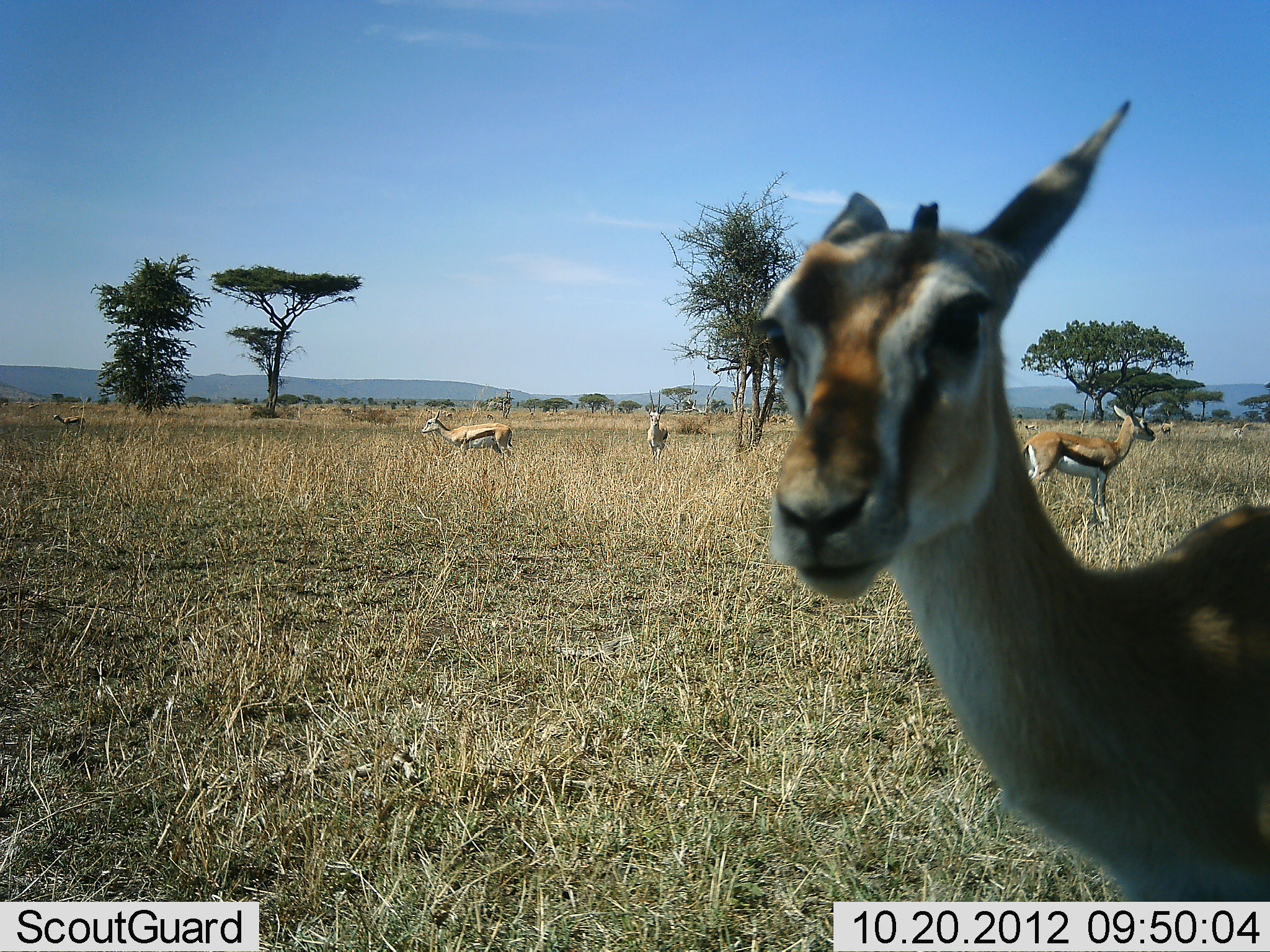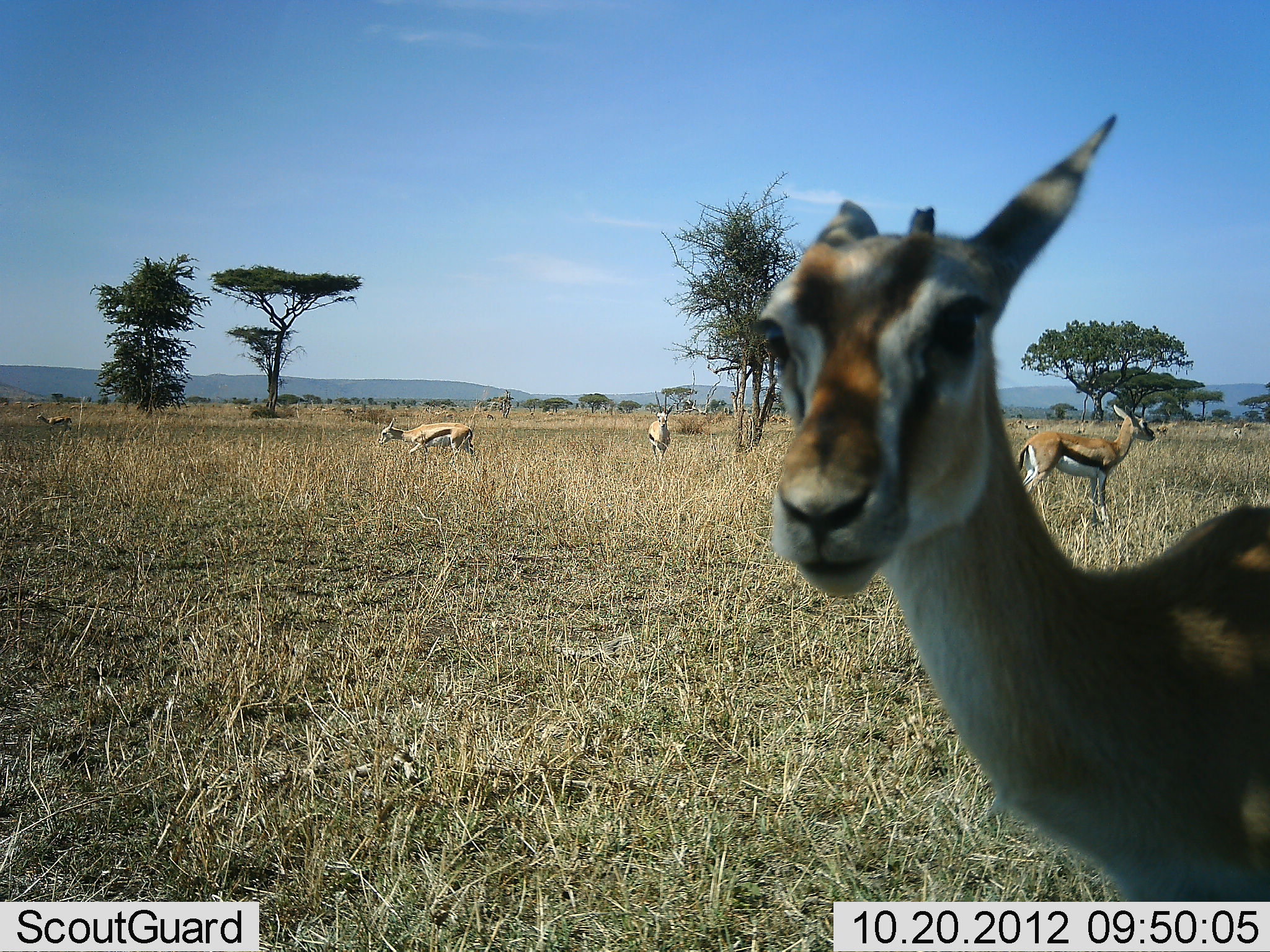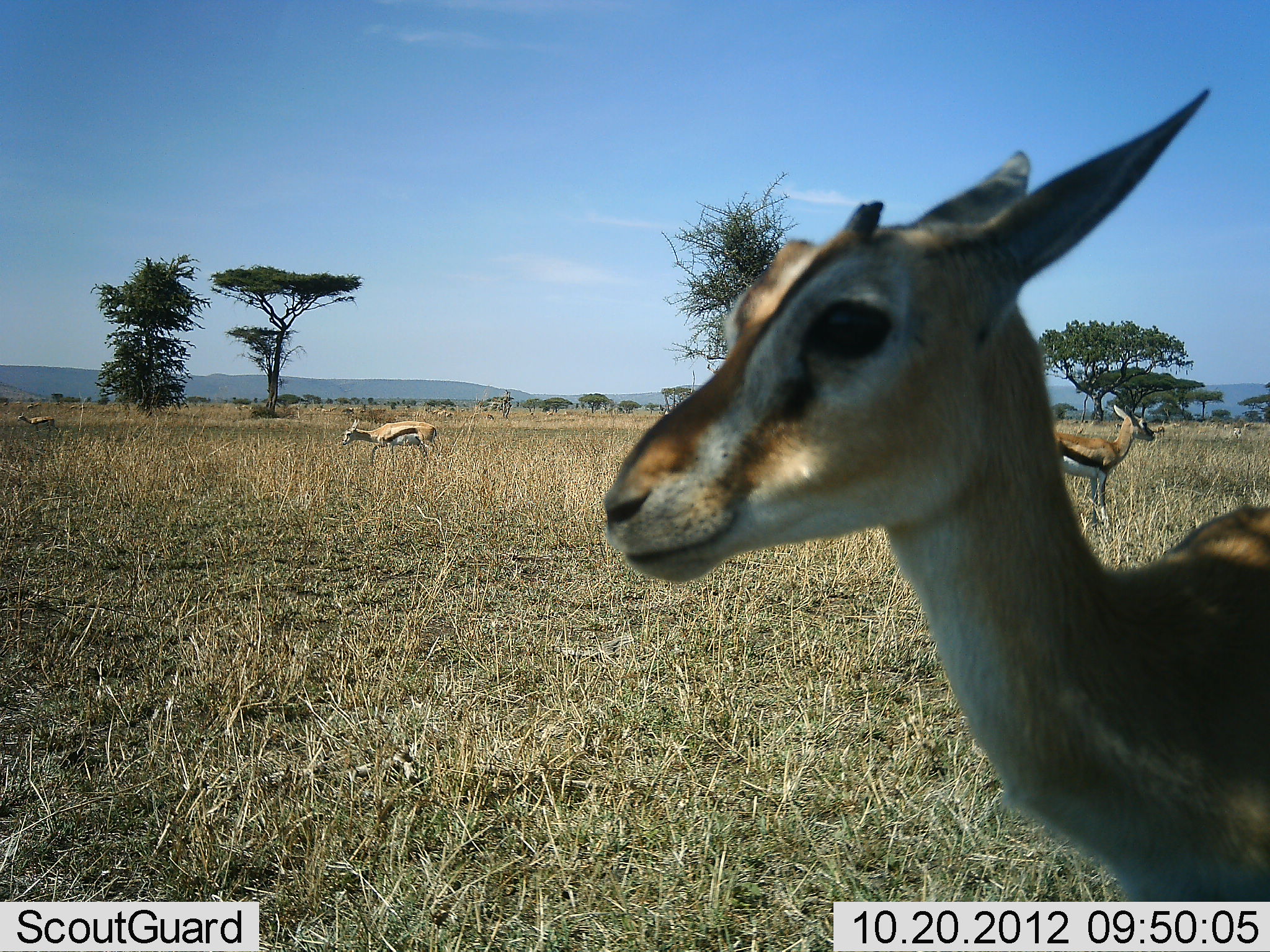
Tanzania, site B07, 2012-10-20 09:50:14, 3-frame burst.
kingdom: Animalia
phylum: Chordata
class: Mammalia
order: Artiodactyla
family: Bovidae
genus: Eudorcas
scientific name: Eudorcas thomsonii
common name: thomson's gazelle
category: gazellethomsons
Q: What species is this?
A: Gazellethomsons (thomson's gazelle) (Eudorcas thomsonii).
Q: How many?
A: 5.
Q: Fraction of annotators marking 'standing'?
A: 90%.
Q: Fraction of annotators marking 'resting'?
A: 0%.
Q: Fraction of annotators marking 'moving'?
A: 50%.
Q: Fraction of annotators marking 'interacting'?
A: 10%.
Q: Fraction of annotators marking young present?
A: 0%.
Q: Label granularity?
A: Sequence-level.